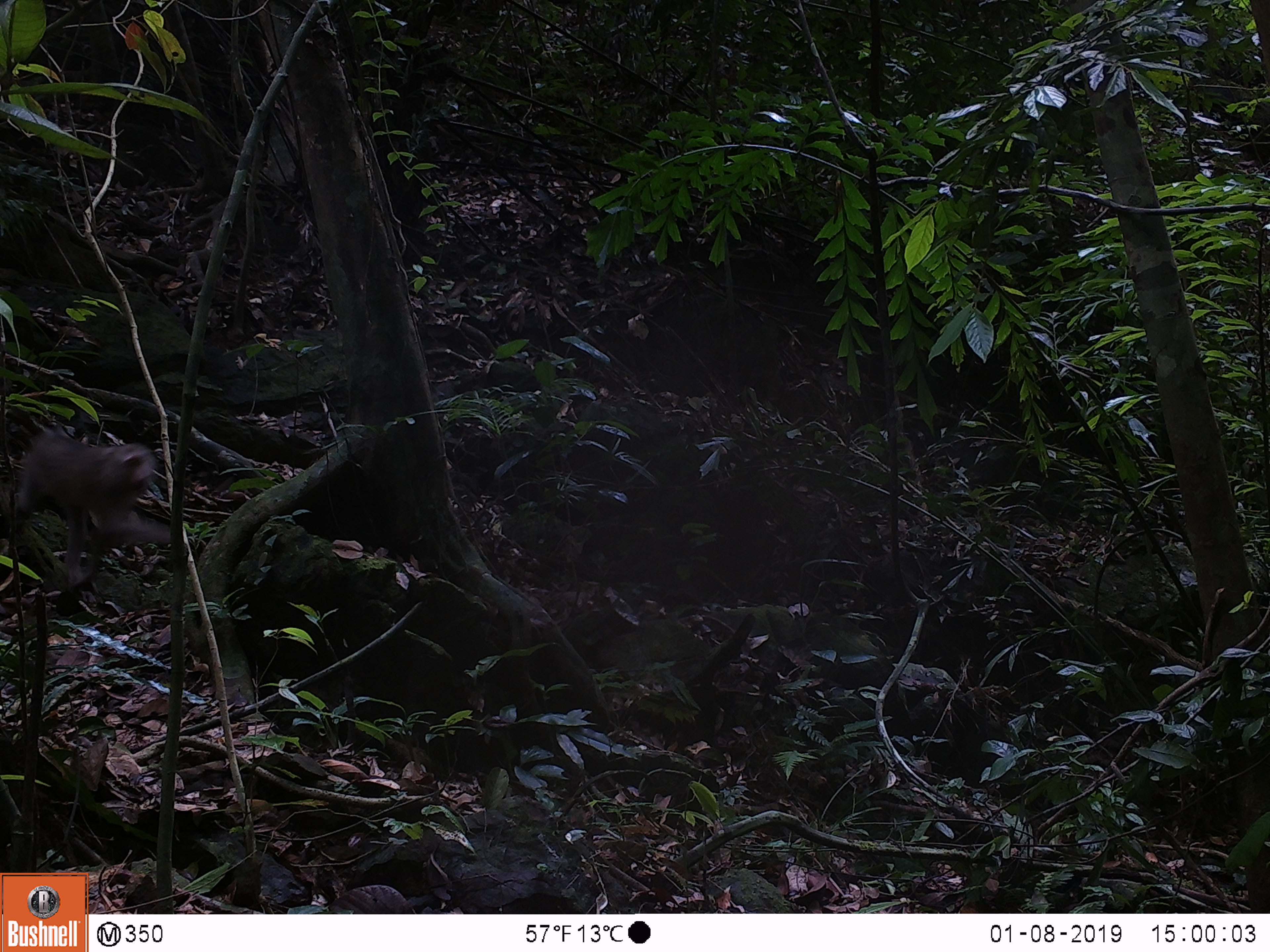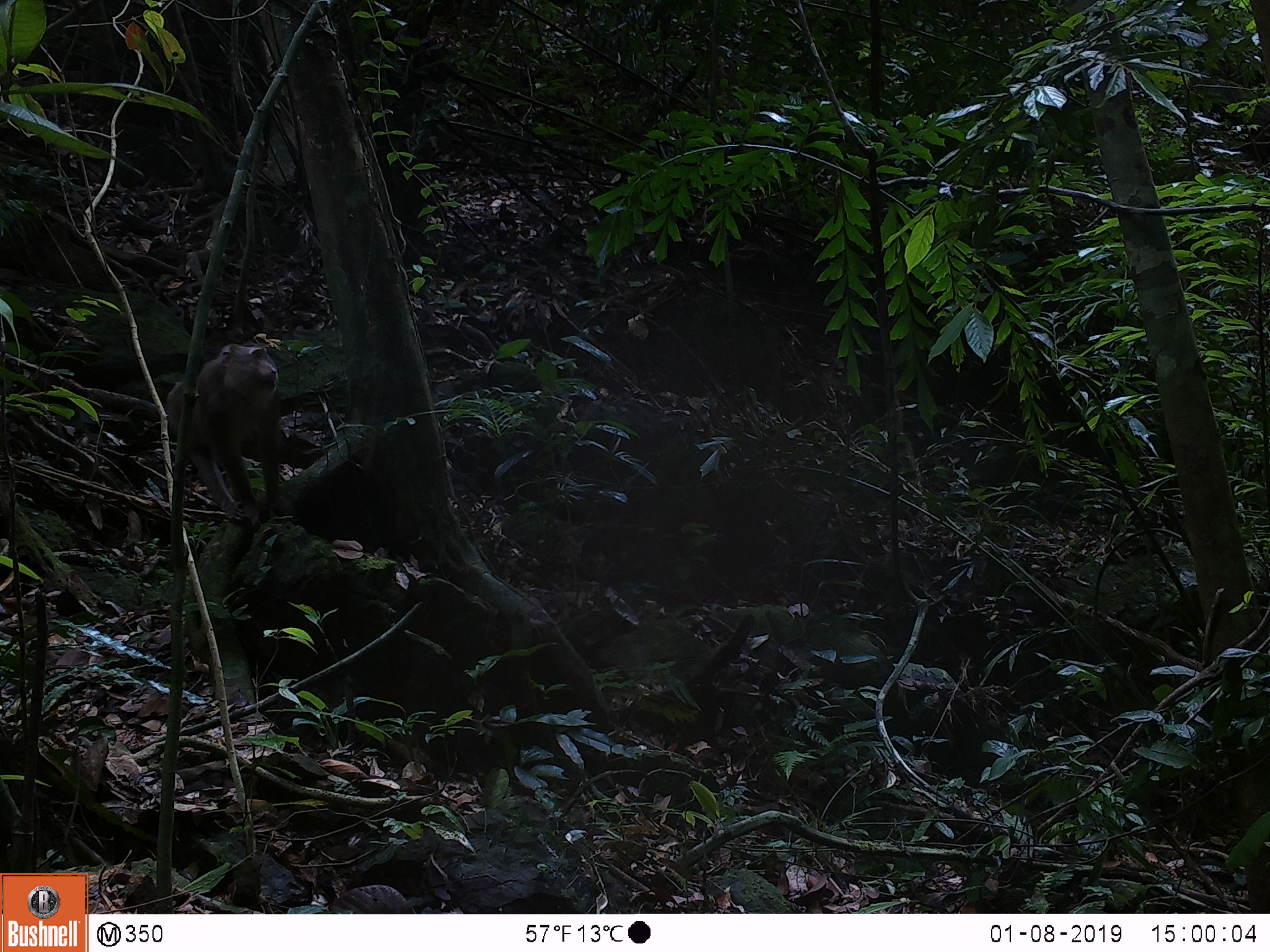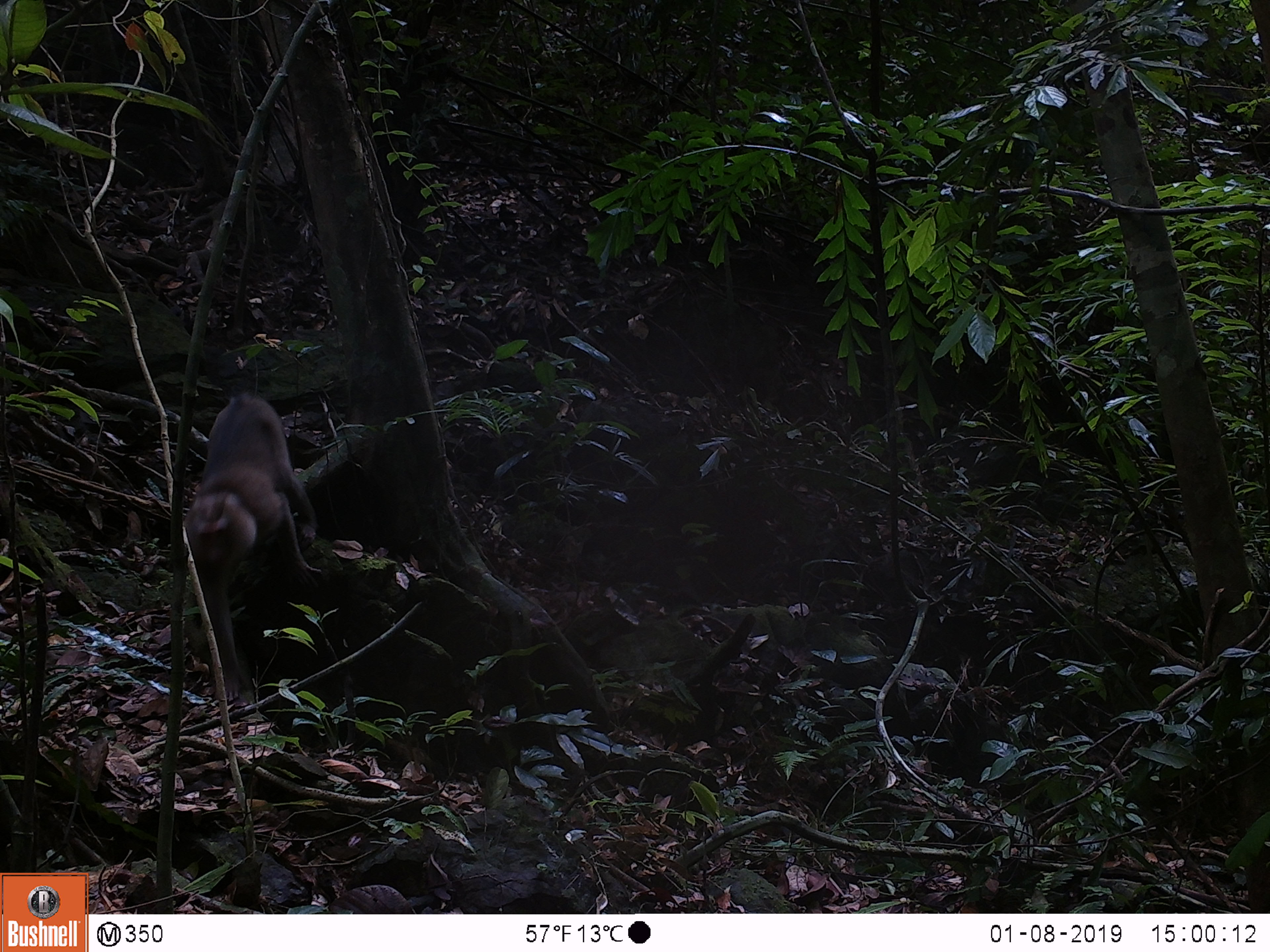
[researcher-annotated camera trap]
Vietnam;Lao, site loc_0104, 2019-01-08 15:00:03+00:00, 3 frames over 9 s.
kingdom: Animalia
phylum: Chordata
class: Mammalia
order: Primates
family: Cercopithecidae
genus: Macaca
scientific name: Macaca nemestrina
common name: pig-tailed macaque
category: pig tailed macaque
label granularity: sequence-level